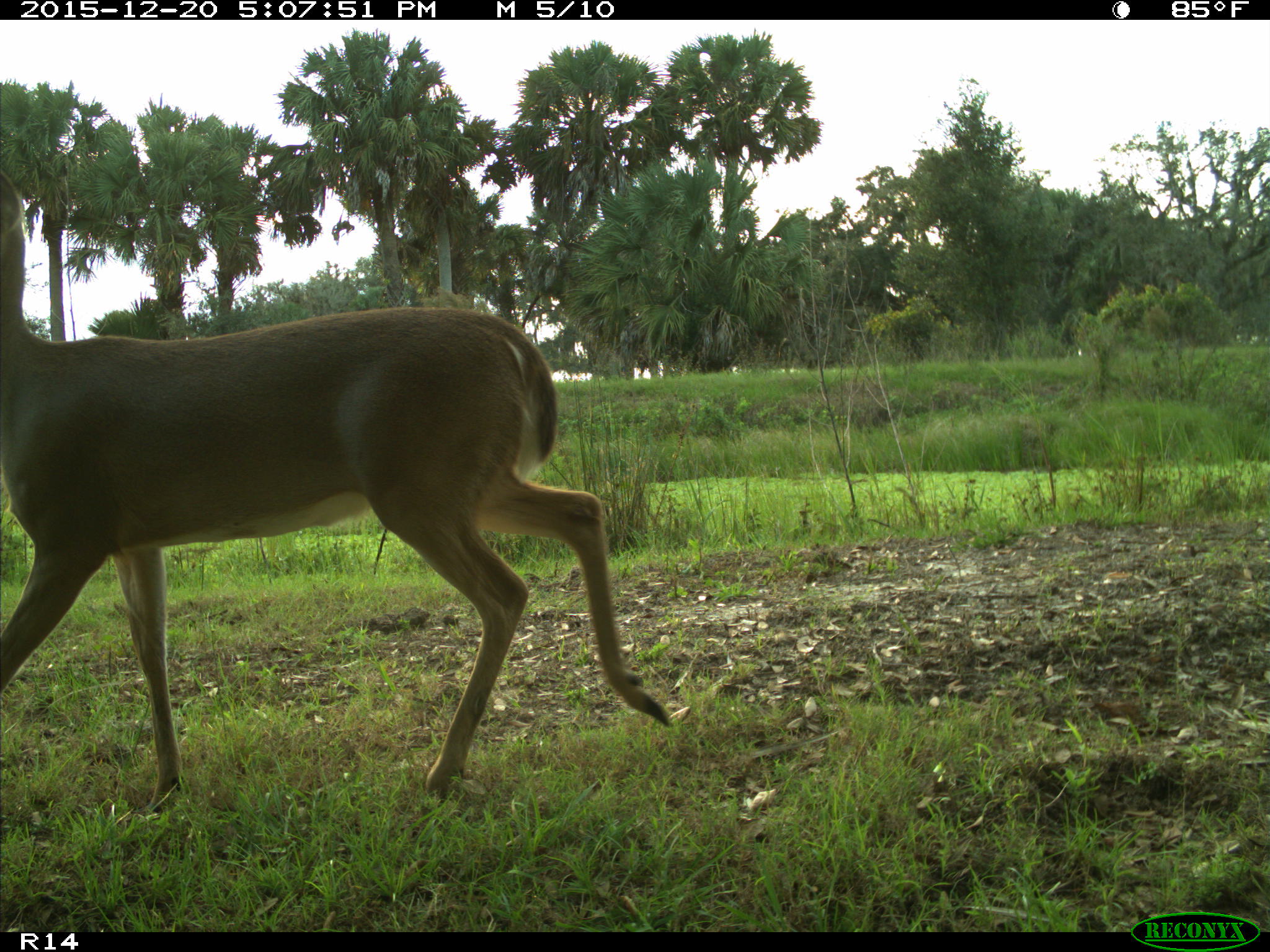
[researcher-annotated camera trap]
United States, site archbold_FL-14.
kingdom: Animalia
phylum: Chordata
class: Mammalia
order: Artiodactyla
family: Cervidae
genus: Odocoileus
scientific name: Odocoileus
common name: deer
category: unidentified deer